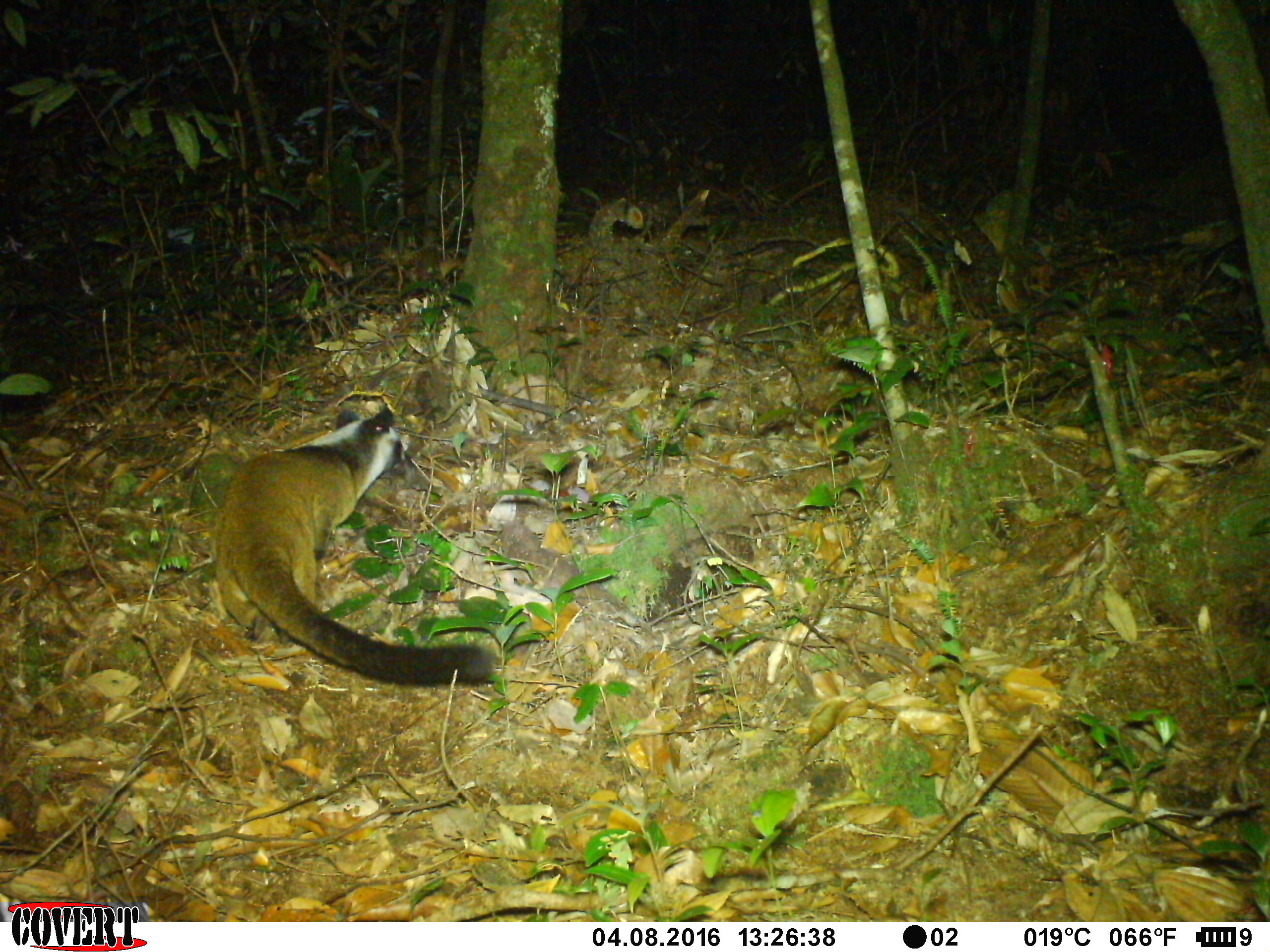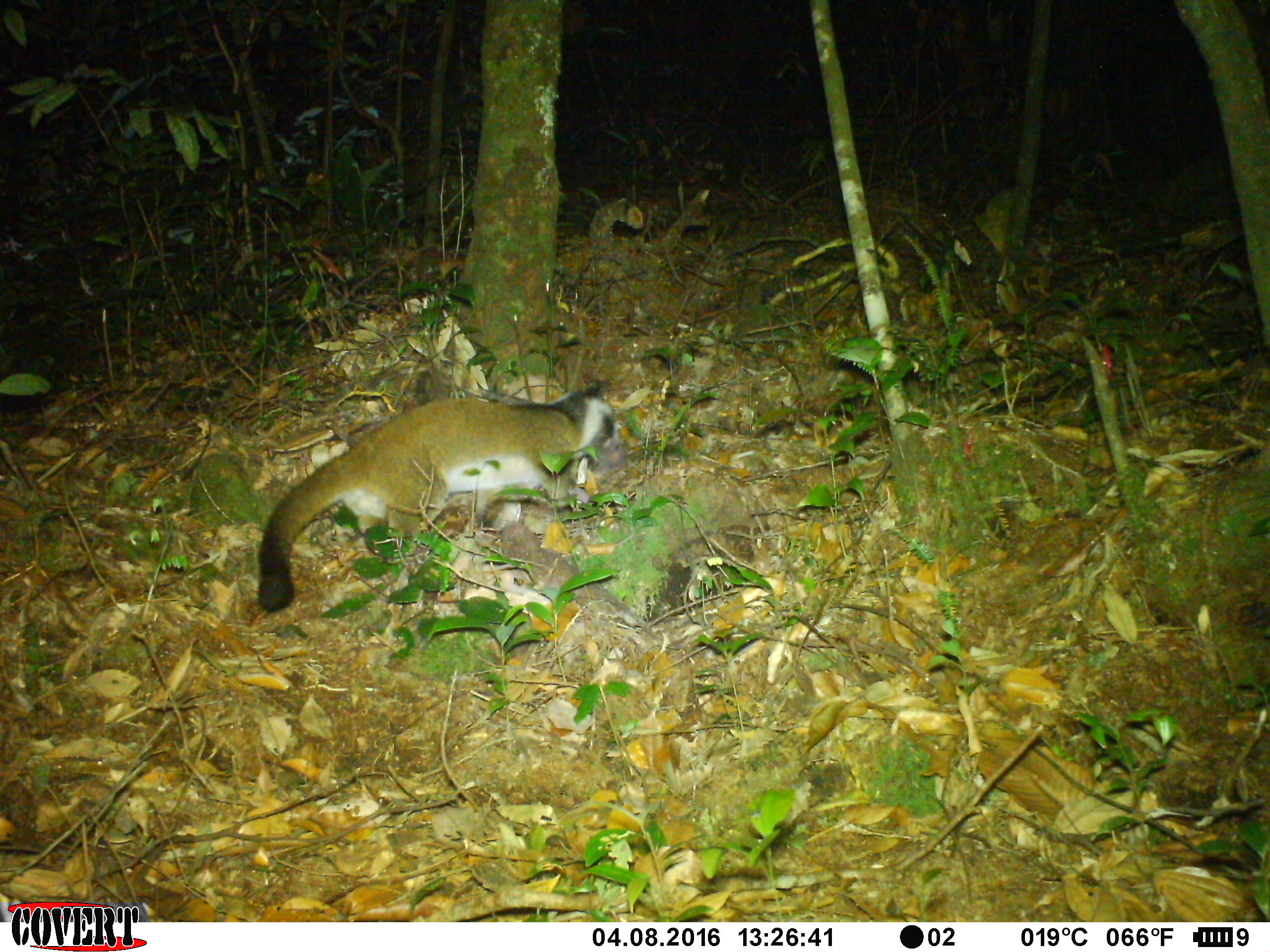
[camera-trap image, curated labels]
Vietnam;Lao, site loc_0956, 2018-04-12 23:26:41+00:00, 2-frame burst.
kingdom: Animalia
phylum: Chordata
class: Mammalia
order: Carnivora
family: Viverridae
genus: Paguma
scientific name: Paguma larvata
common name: masked palm civet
Masked palm civet (Paguma larvata). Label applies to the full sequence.